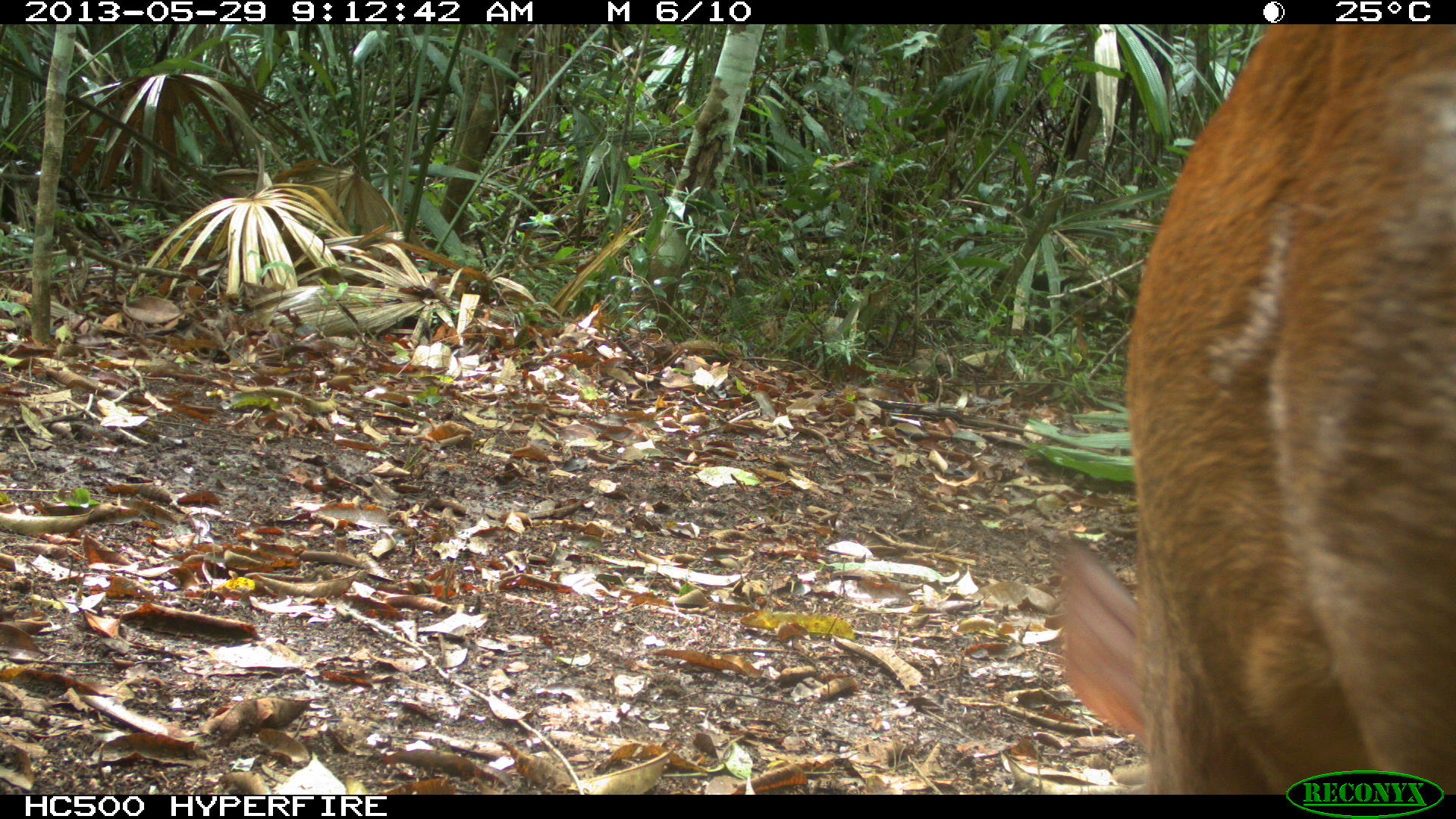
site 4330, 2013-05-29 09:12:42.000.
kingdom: Animalia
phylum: Chordata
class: Mammalia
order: Artiodactyla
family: Cervidae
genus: Mazama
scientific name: Mazama temama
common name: central american red brocket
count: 1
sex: female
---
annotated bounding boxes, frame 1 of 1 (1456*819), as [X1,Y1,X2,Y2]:
mazama temama: [1038,21,1456,795]